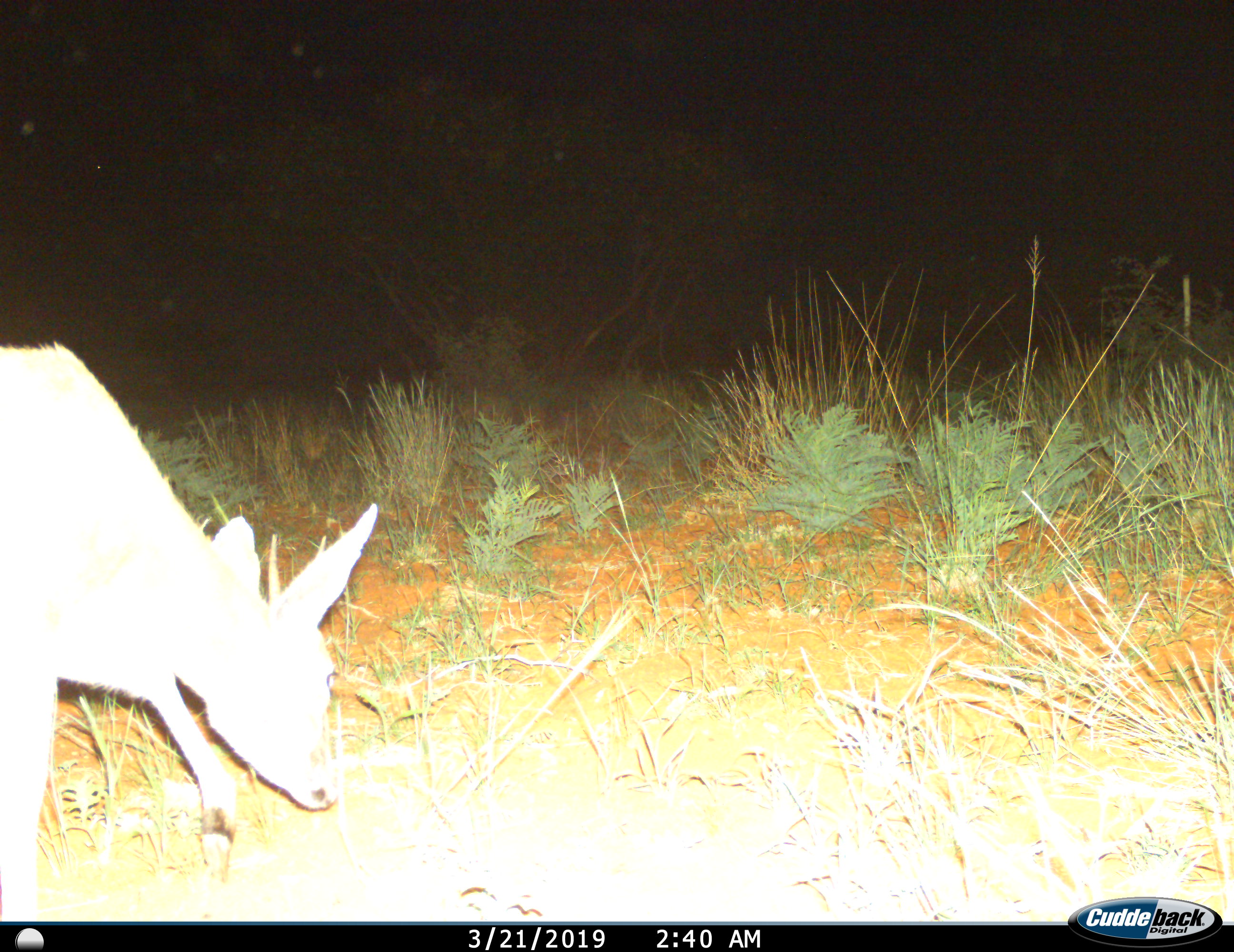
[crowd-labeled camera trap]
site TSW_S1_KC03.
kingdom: Animalia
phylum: Chordata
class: Mammalia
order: Artiodactyla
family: Bovidae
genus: Sylvicapra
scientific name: Sylvicapra grimmia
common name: common duiker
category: duikercommongrey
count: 1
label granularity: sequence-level